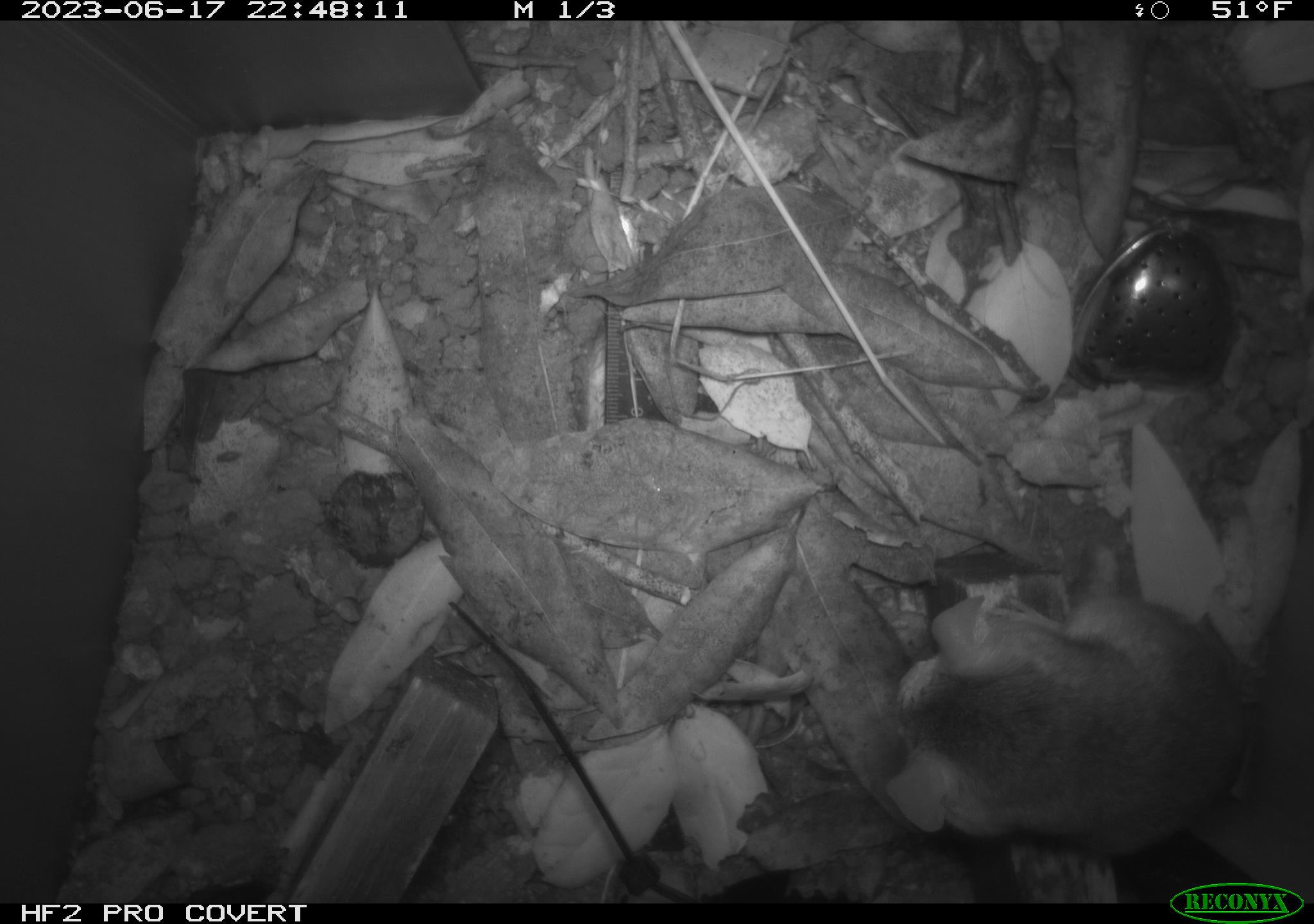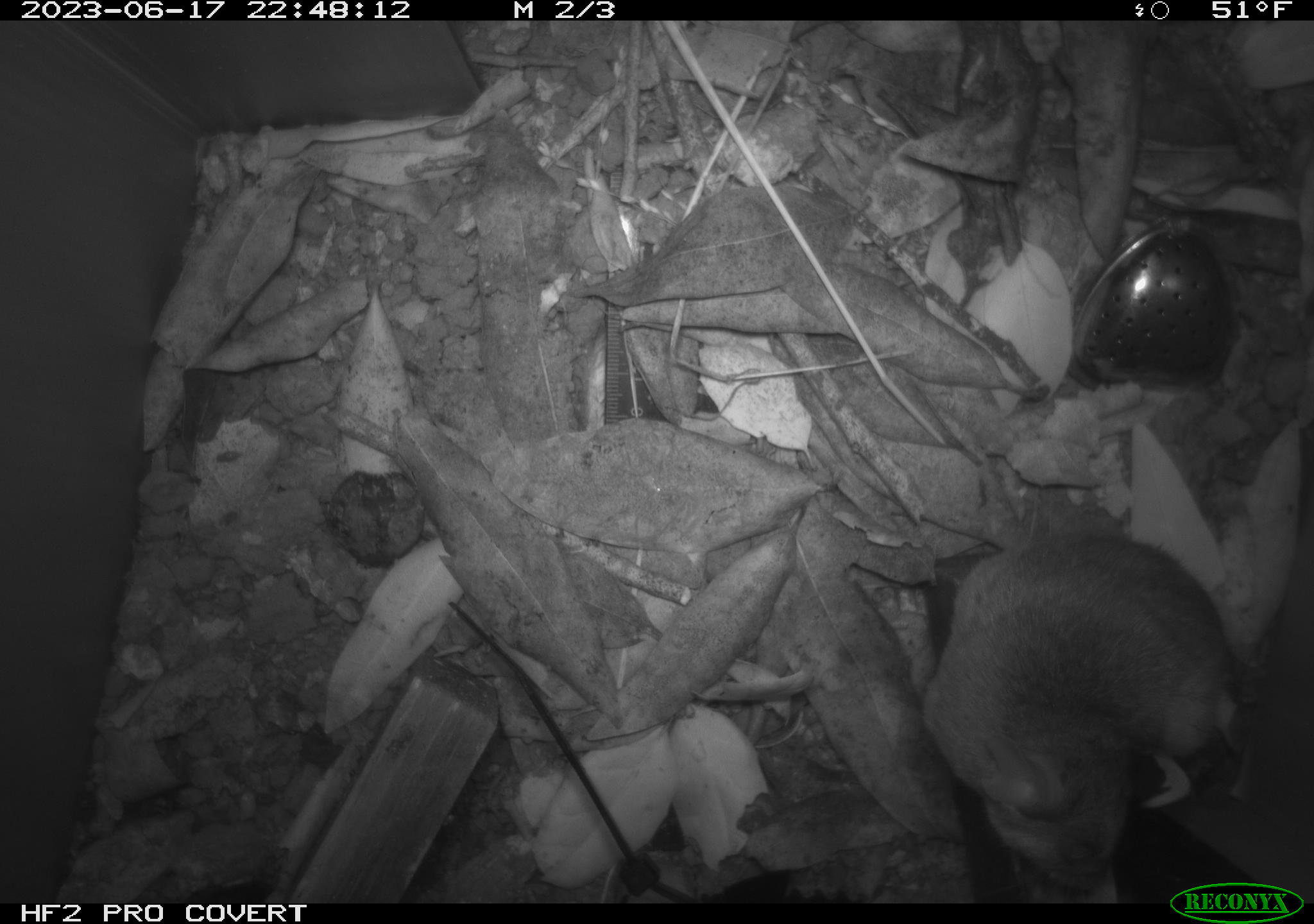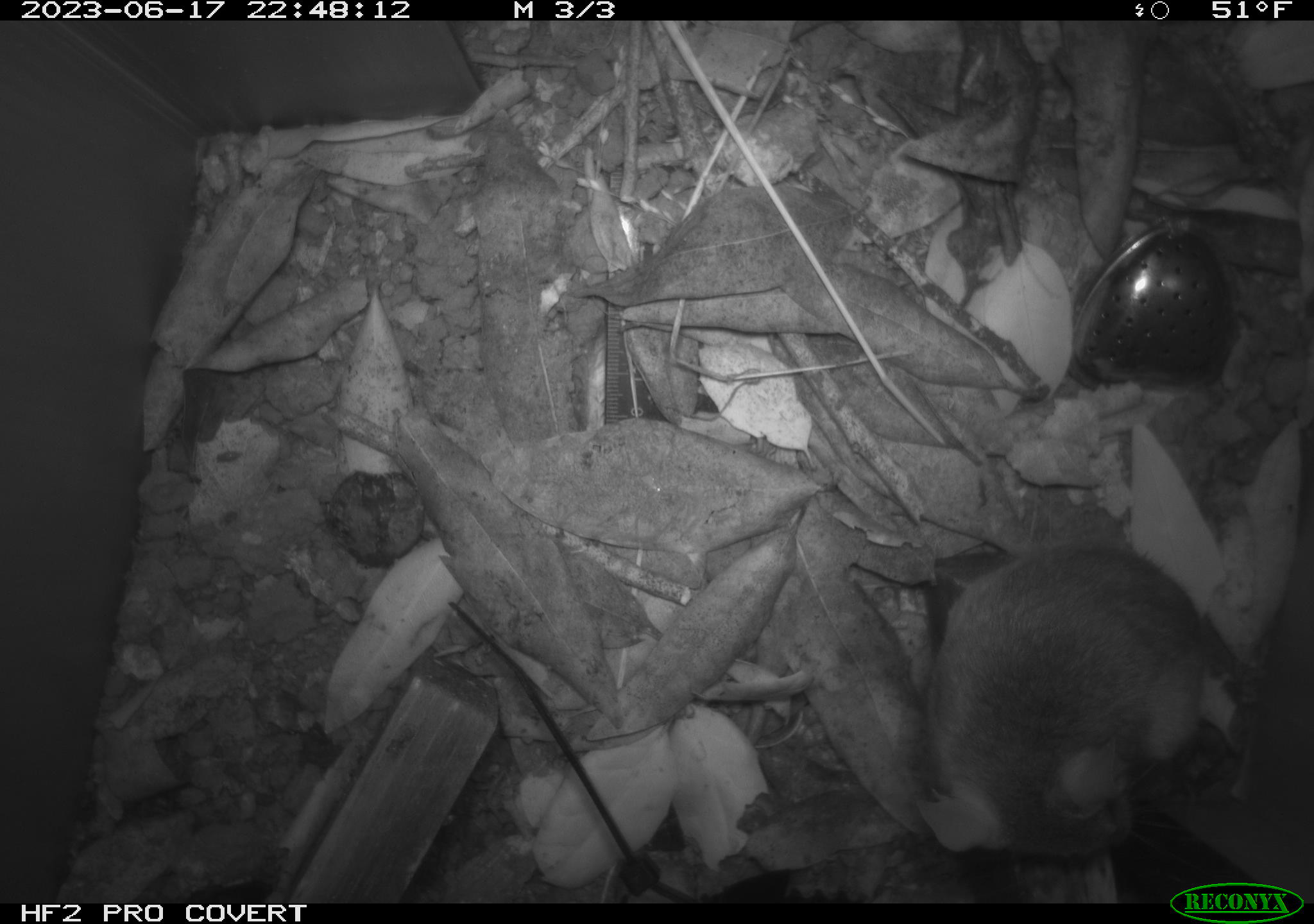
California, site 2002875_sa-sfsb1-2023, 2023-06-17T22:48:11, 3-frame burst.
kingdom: Animalia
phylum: Chordata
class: Mammalia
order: Rodentia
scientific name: Rodentia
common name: mouse species